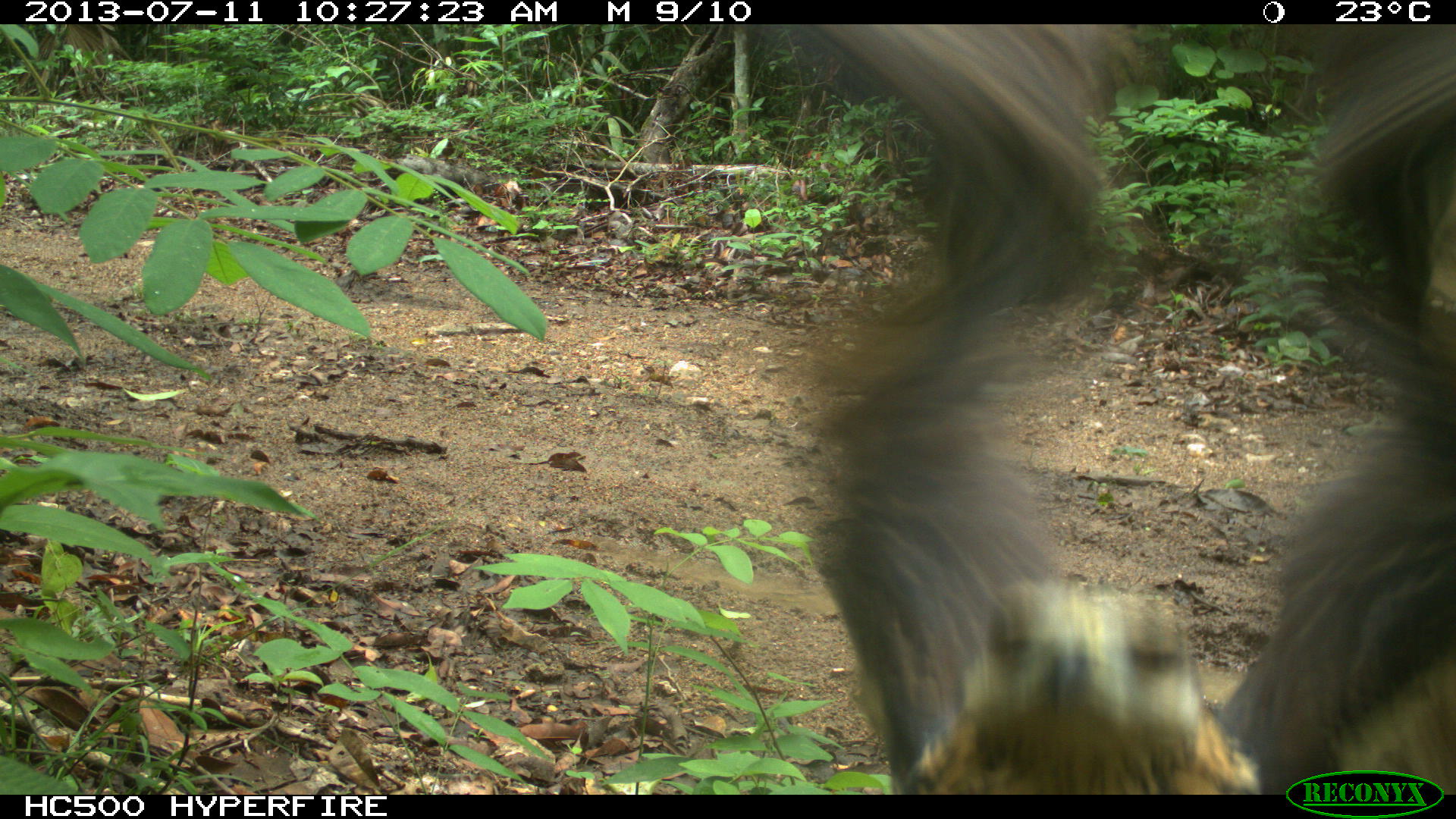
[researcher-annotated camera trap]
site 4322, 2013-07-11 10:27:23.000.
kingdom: Animalia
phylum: Chordata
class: Aves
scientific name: Aves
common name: birds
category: unknown raptor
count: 1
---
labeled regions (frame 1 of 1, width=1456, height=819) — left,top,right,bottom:
unknown raptor: 761,21,1456,792